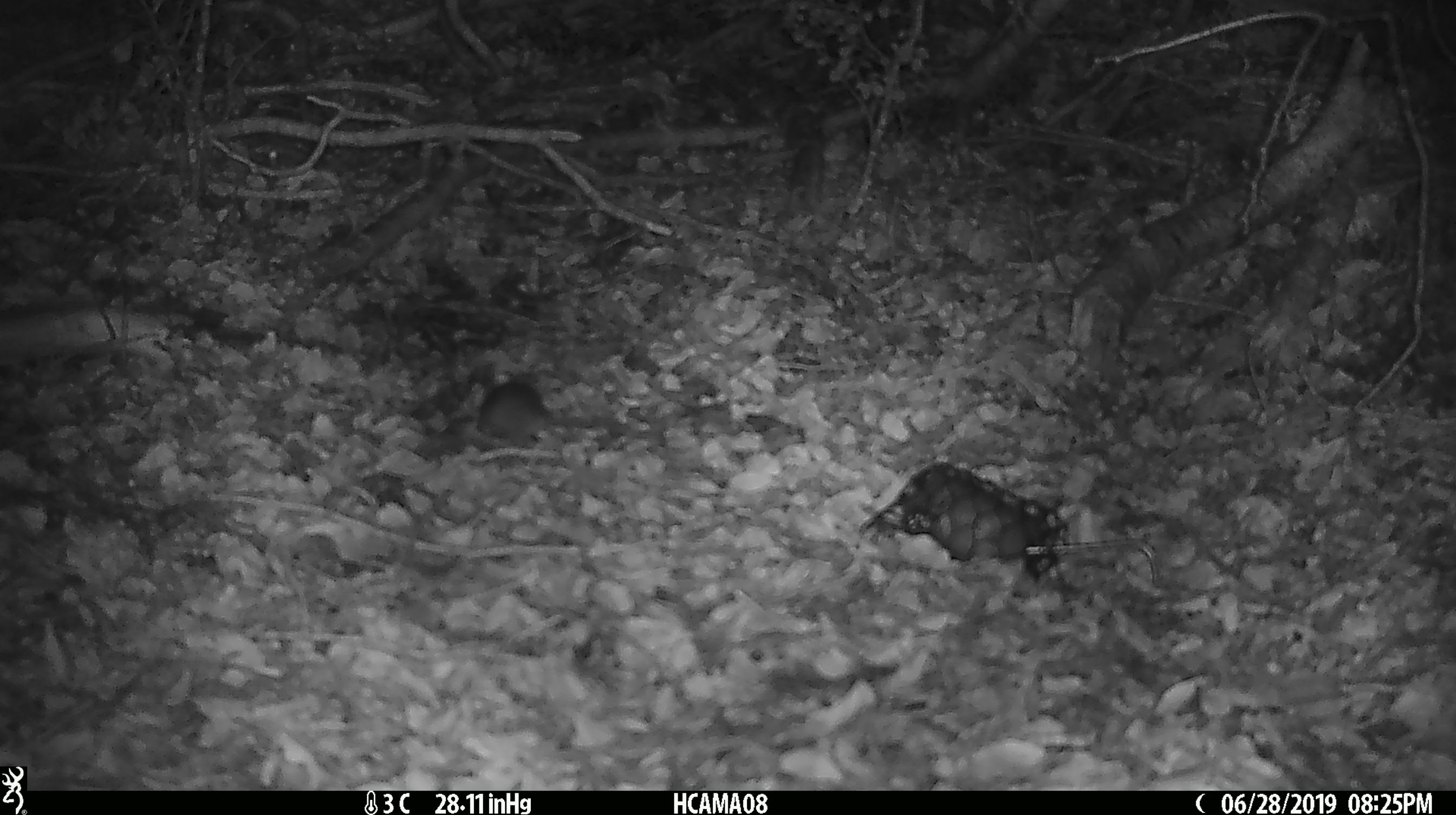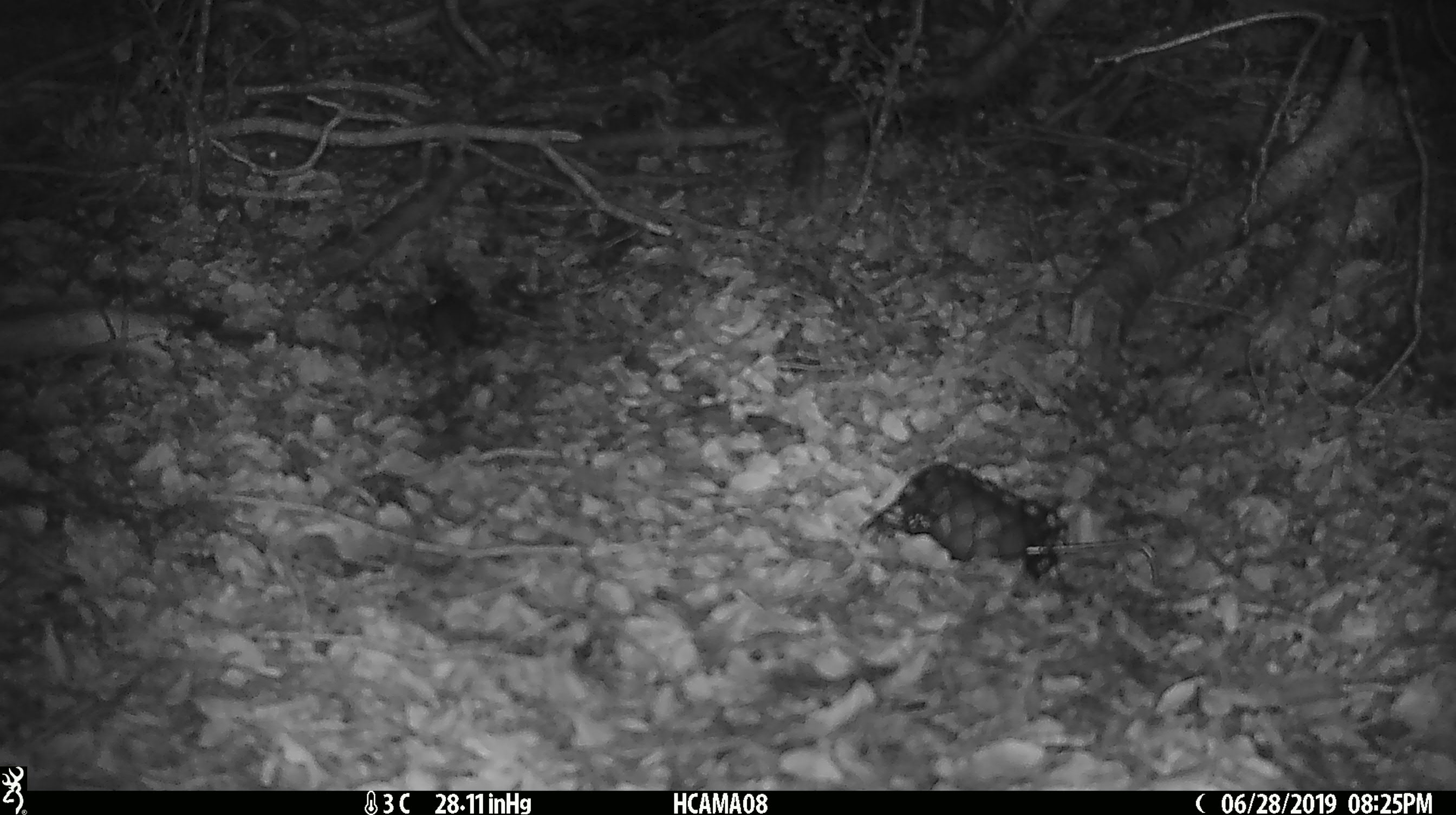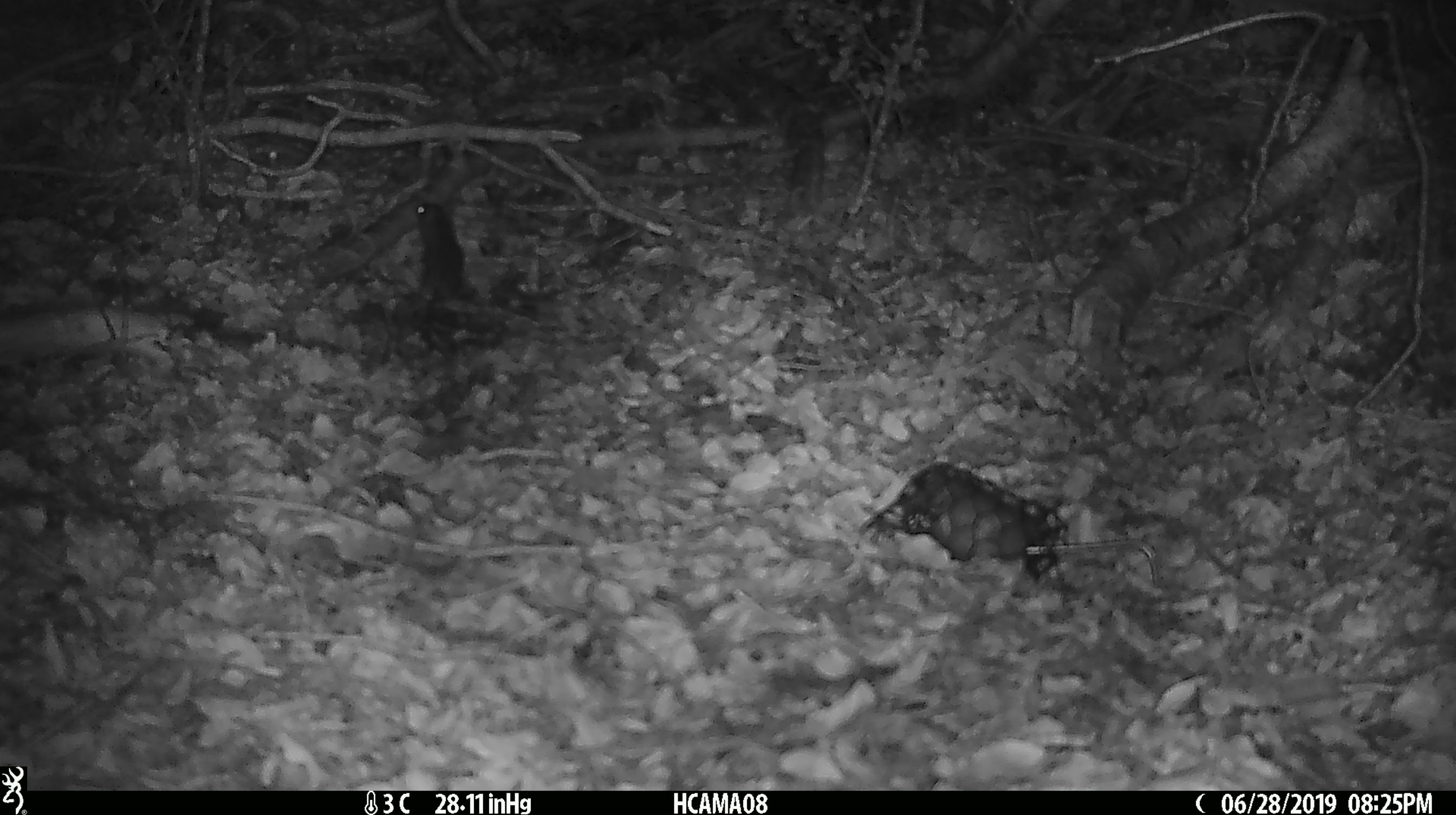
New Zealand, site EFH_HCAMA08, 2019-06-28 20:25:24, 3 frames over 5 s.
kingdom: Animalia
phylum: Chordata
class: Mammalia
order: Rodentia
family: Muridae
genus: Mus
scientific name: Mus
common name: mouse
Mouse (Mus).